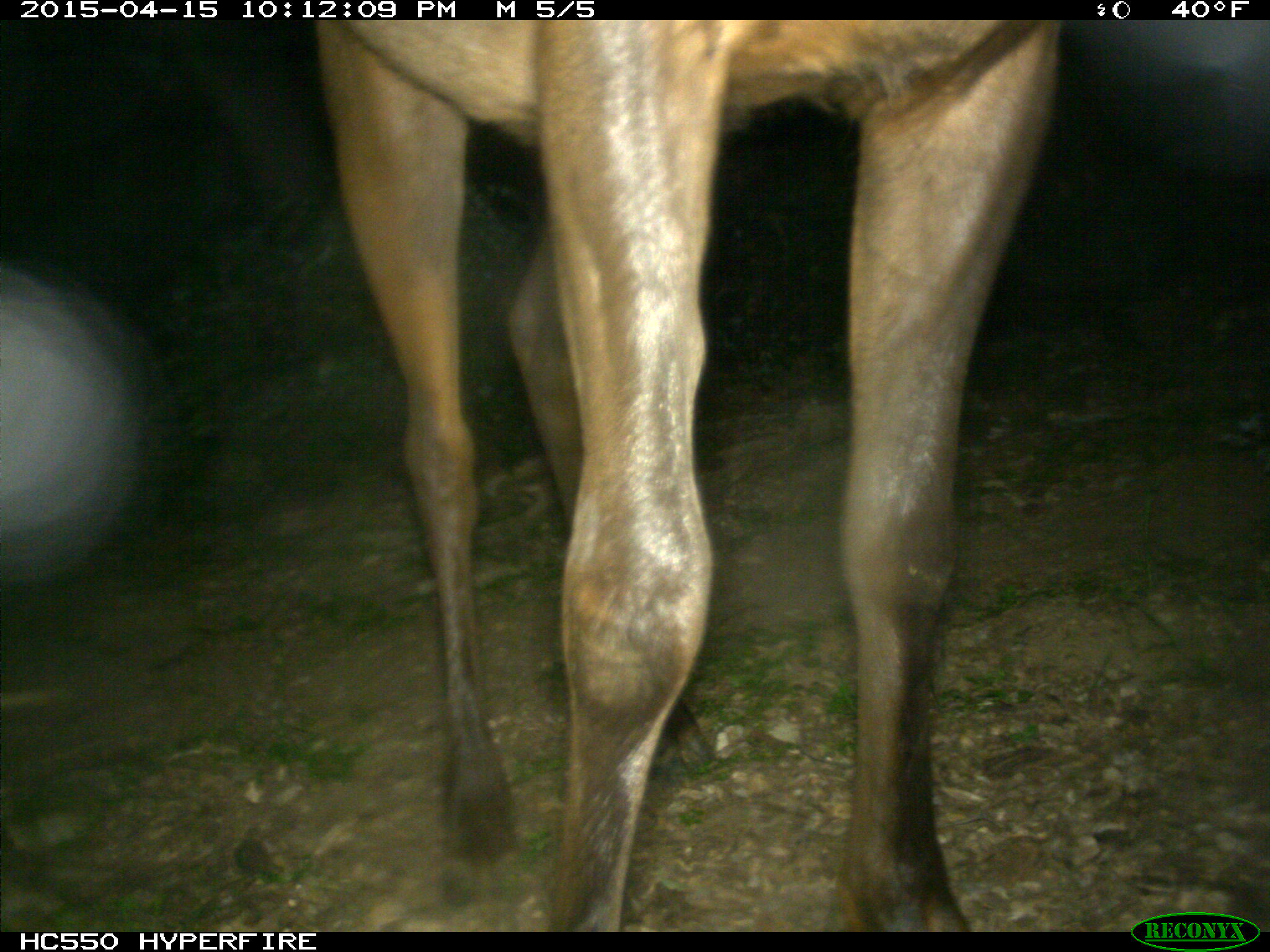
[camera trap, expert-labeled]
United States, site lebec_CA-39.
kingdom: Animalia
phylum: Chordata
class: Mammalia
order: Artiodactyla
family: Cervidae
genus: Cervus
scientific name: Cervus canadensis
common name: elk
Cervus canadensis (elk).